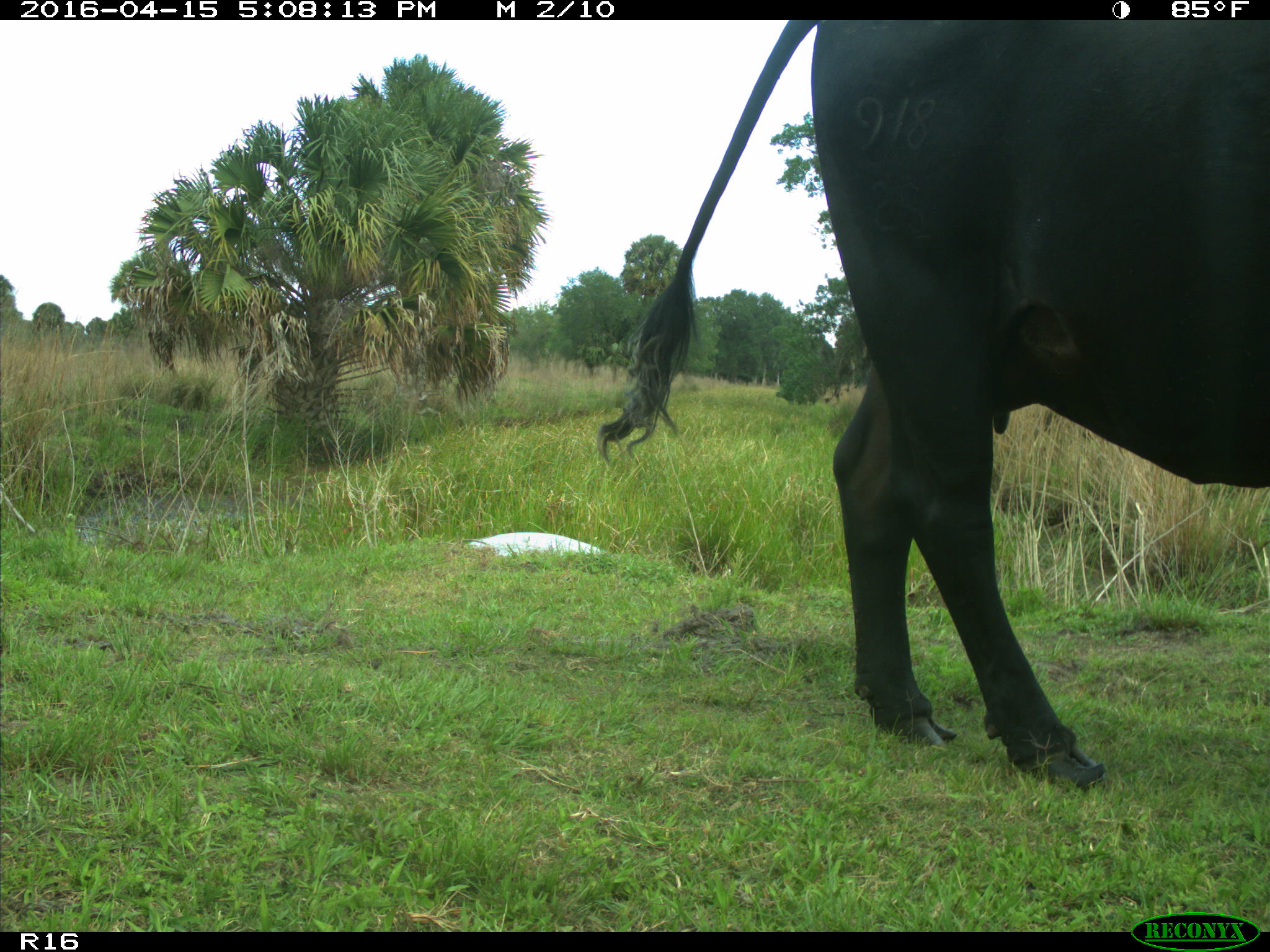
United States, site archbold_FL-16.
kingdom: Animalia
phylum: Chordata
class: Mammalia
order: Artiodactyla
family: Bovidae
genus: Bos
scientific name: Bos taurus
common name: domestic cow